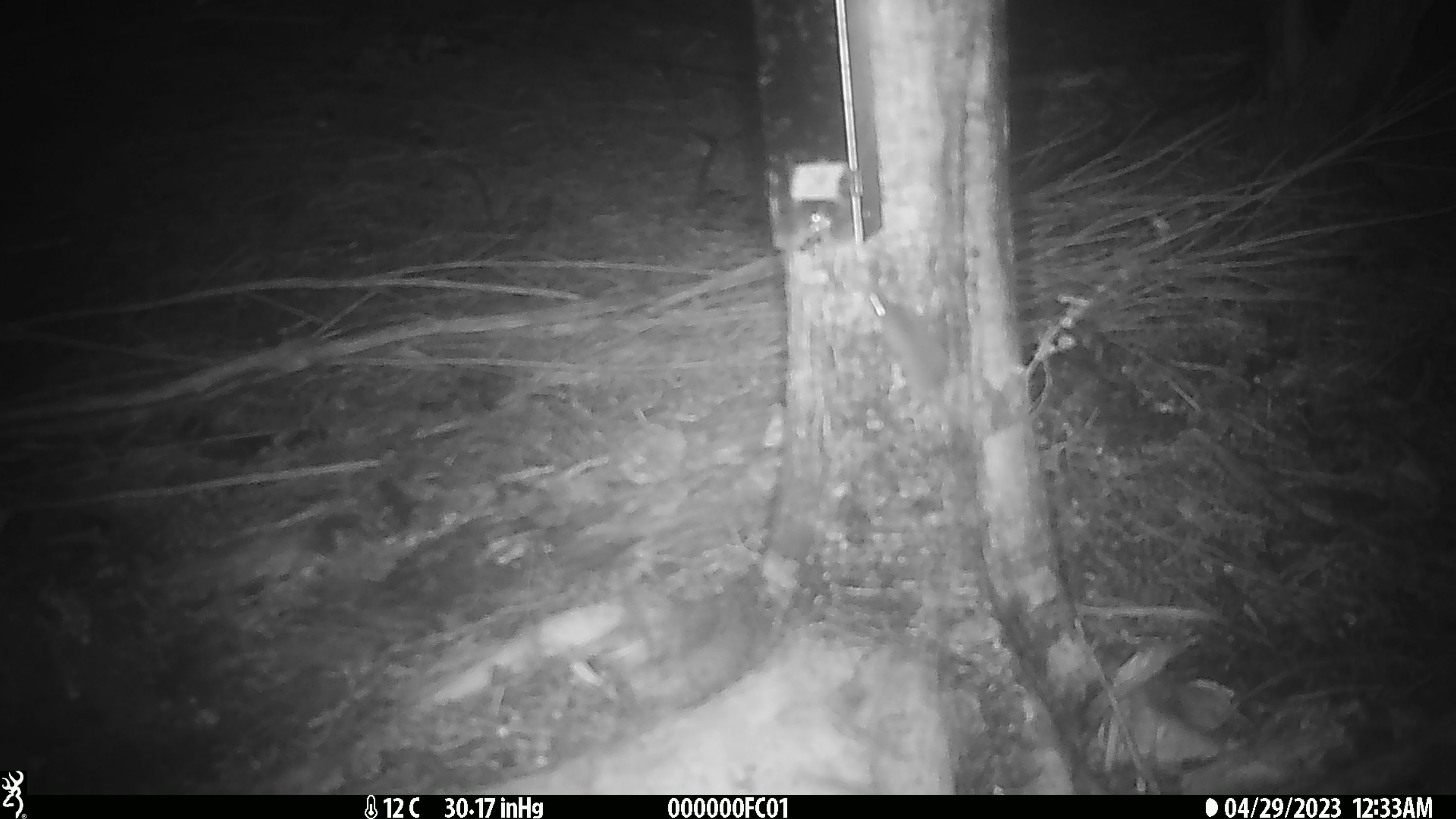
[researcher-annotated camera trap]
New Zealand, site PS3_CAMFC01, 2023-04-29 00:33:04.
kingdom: Animalia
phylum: Chordata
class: Mammalia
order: Rodentia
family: Muridae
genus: Mus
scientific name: Mus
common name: mouse